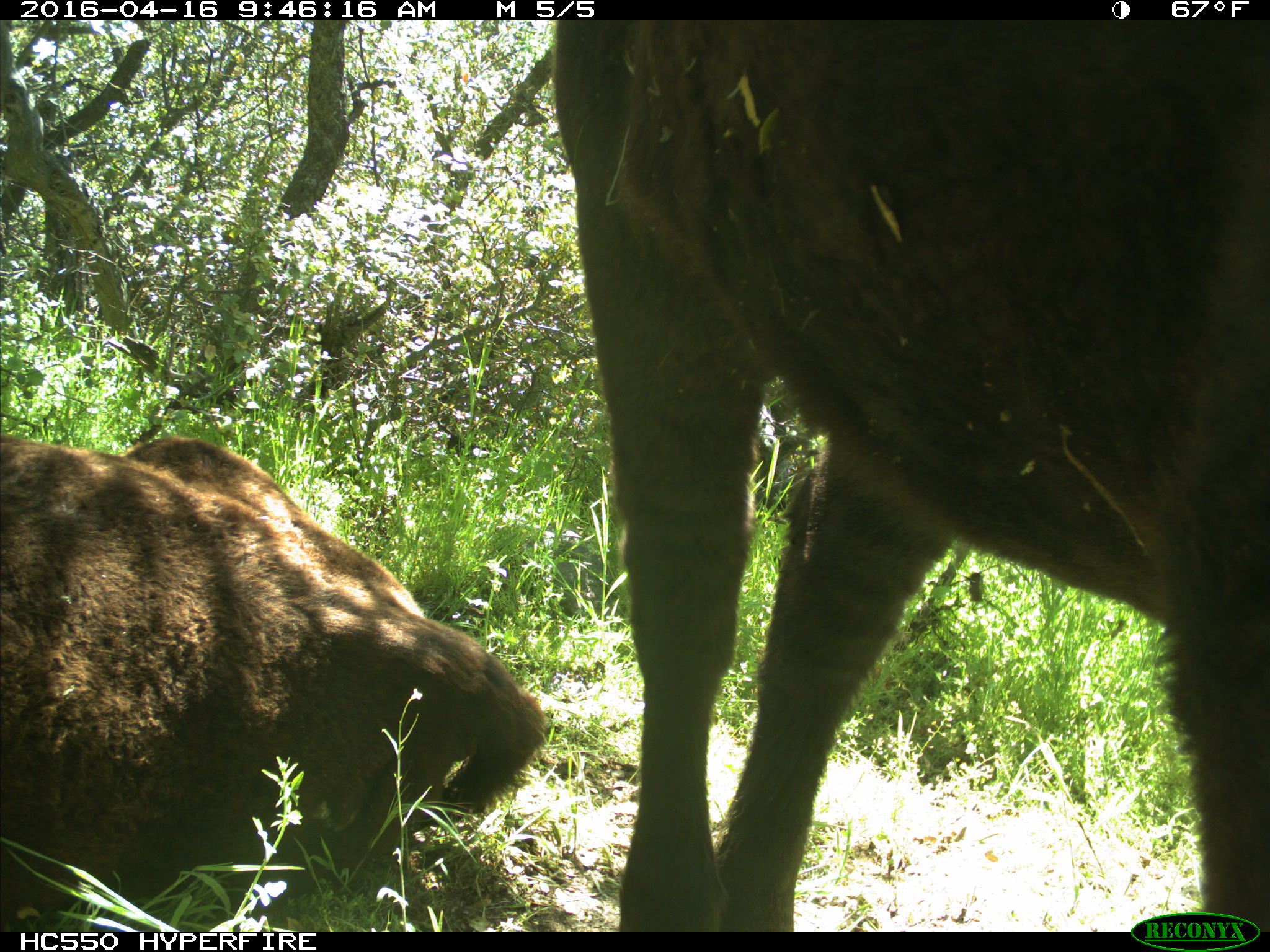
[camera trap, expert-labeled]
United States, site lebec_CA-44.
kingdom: Animalia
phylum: Chordata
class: Mammalia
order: Artiodactyla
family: Bovidae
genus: Bos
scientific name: Bos taurus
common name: domestic cow